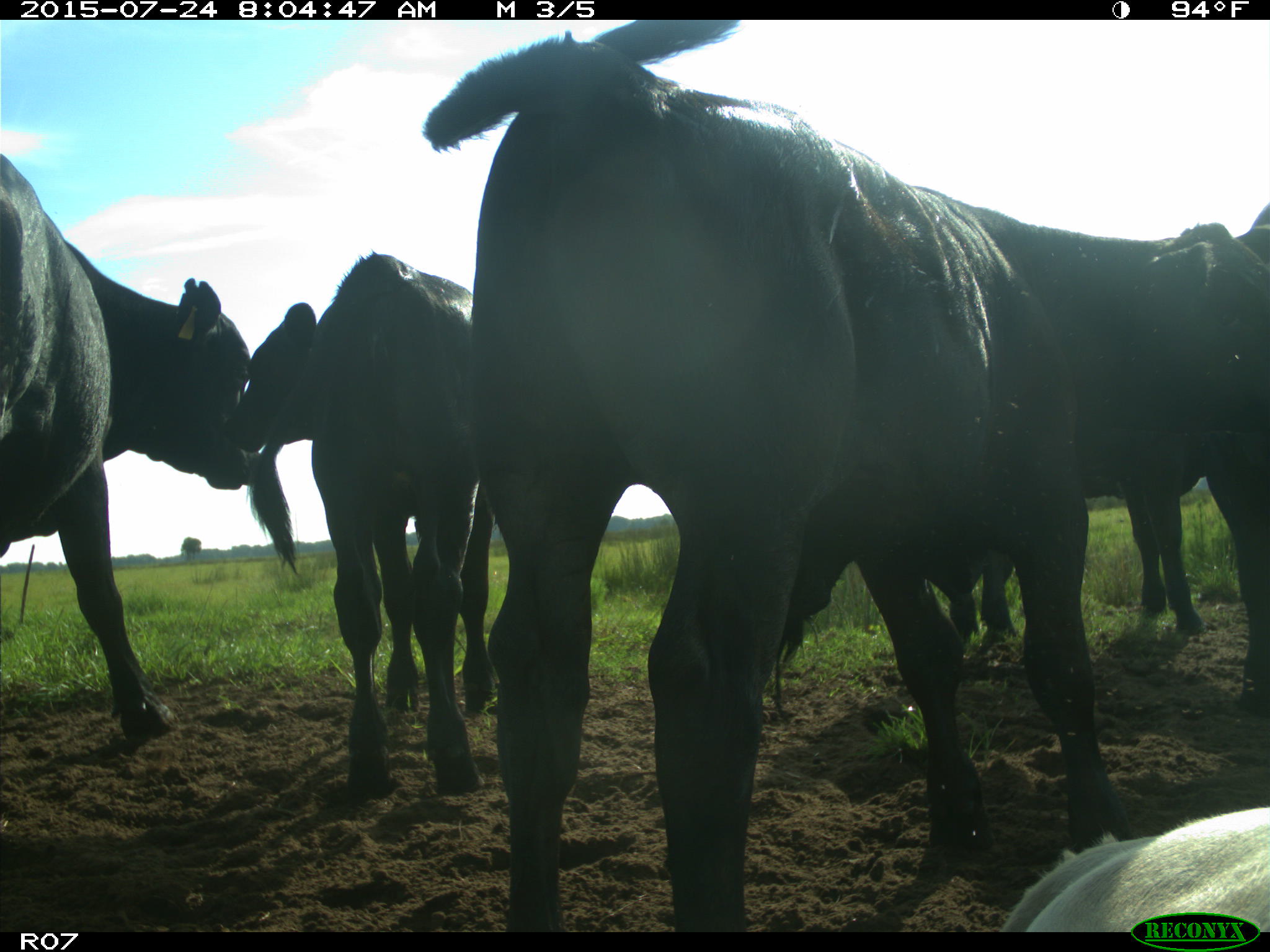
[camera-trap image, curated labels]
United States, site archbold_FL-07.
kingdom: Animalia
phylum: Chordata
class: Mammalia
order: Artiodactyla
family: Bovidae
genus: Bos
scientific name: Bos taurus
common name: domestic cow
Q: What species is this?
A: Bos taurus (domestic cow).